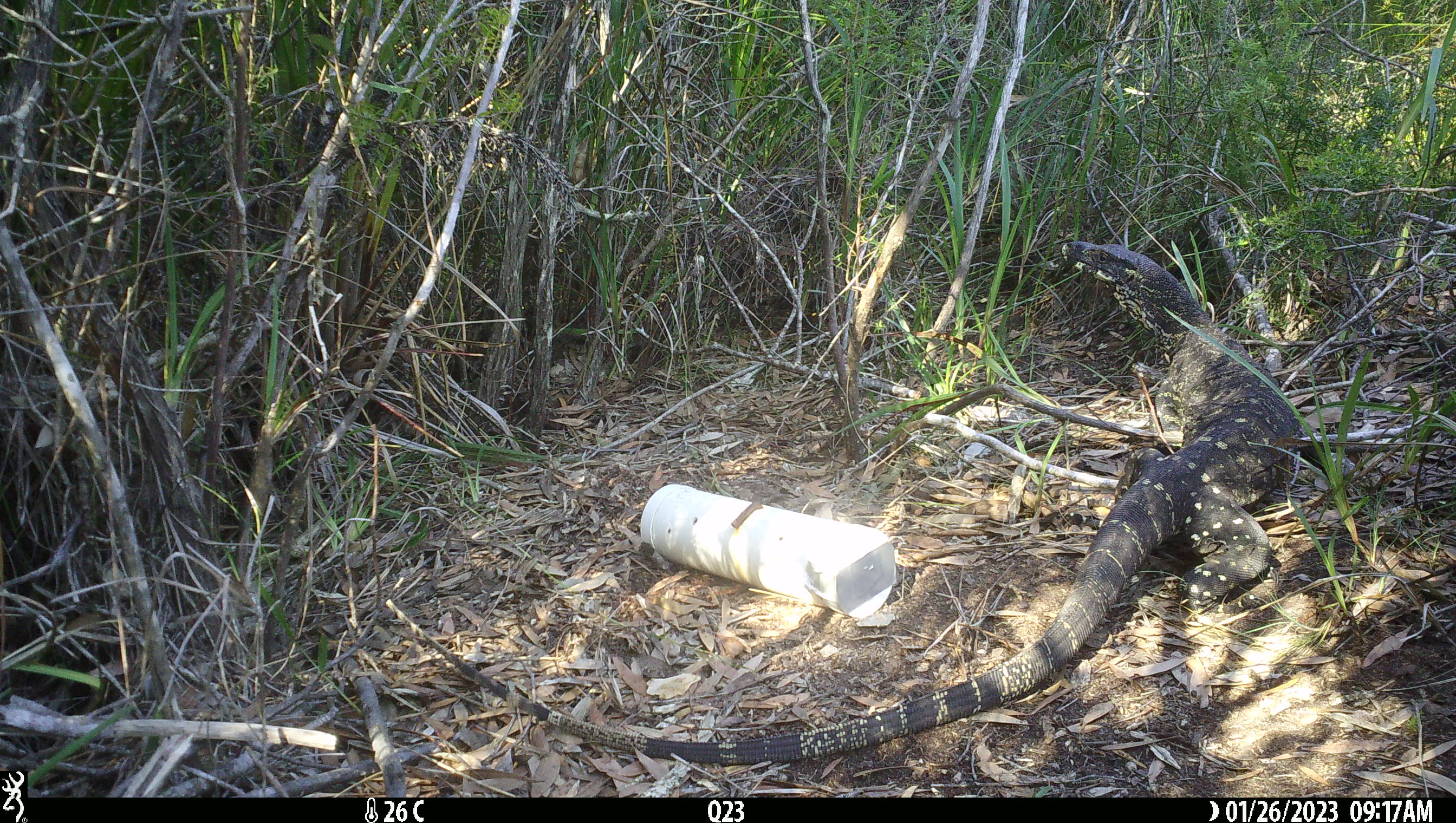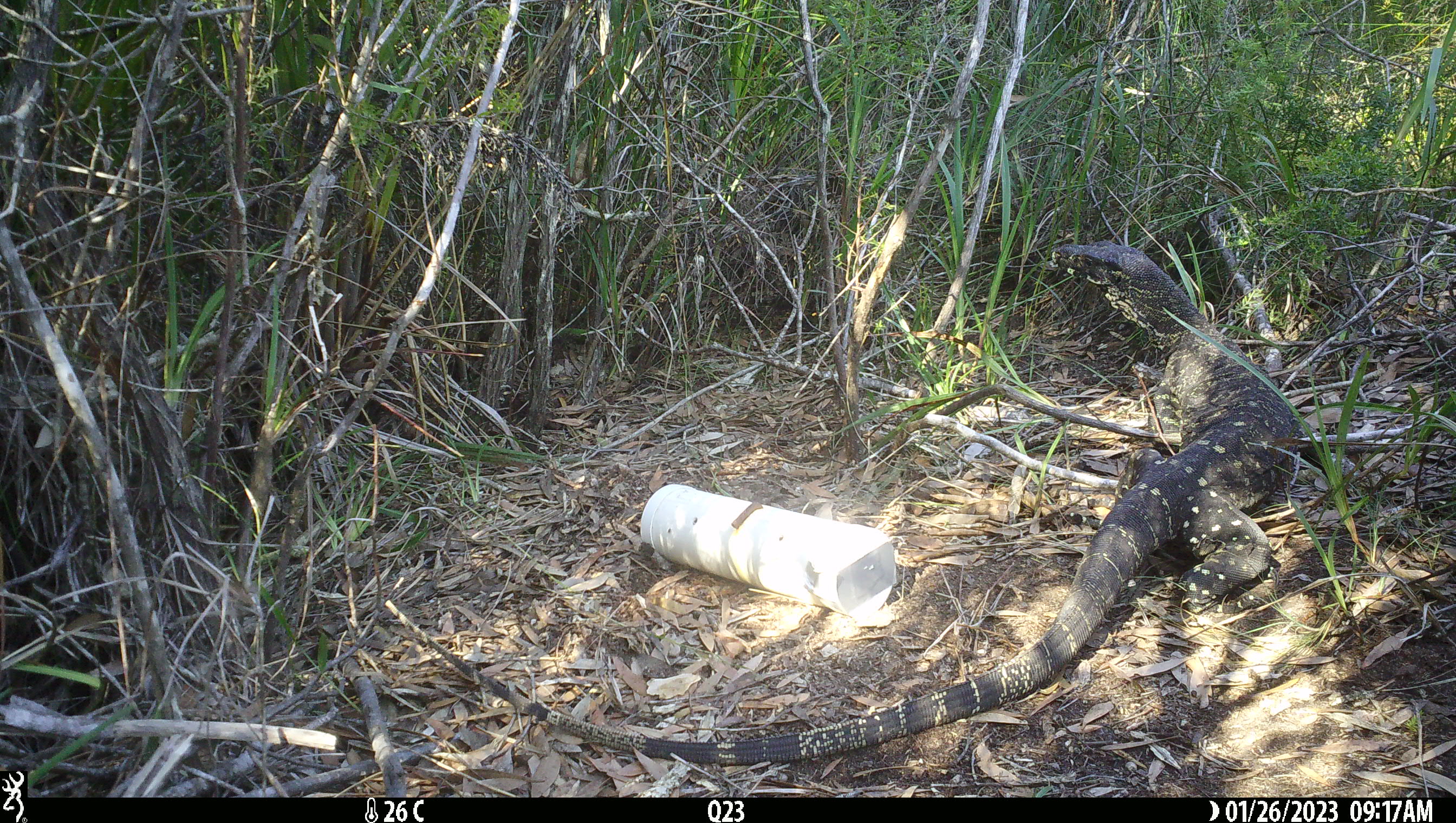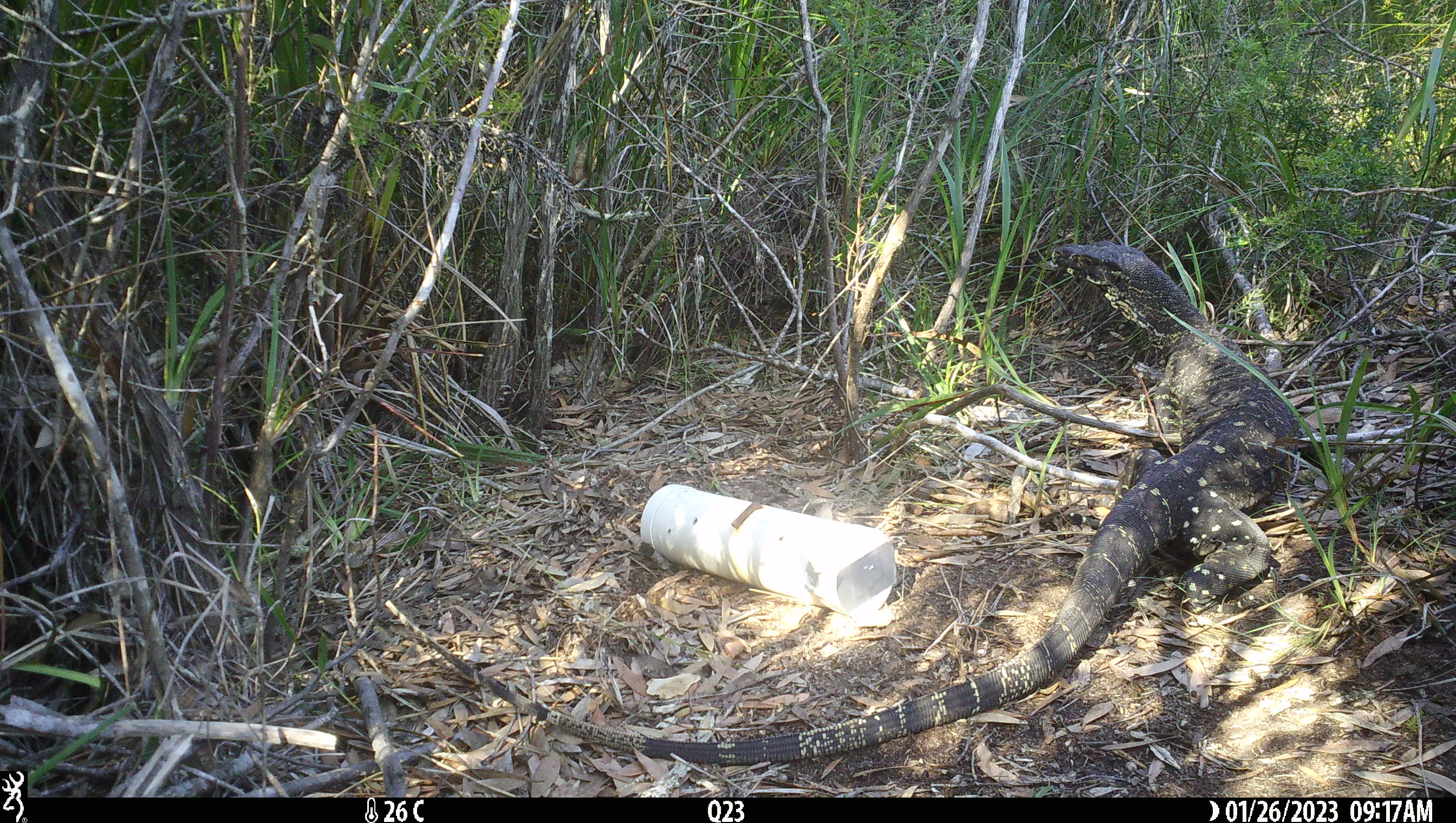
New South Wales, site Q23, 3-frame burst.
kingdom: Animalia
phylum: Chordata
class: Reptilia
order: Squamata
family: Varanidae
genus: Varanus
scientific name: Varanus varius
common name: lace monitor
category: goanna